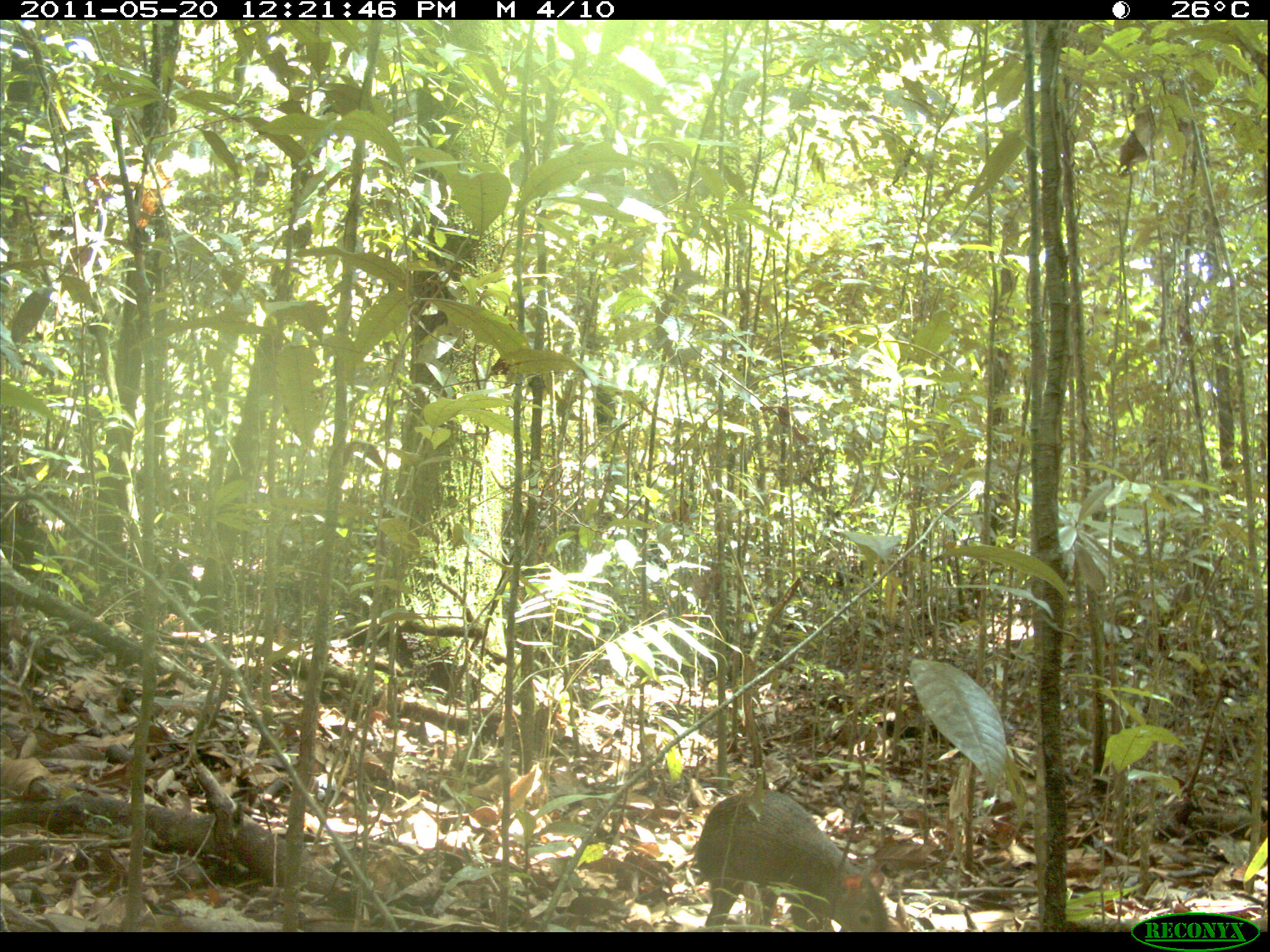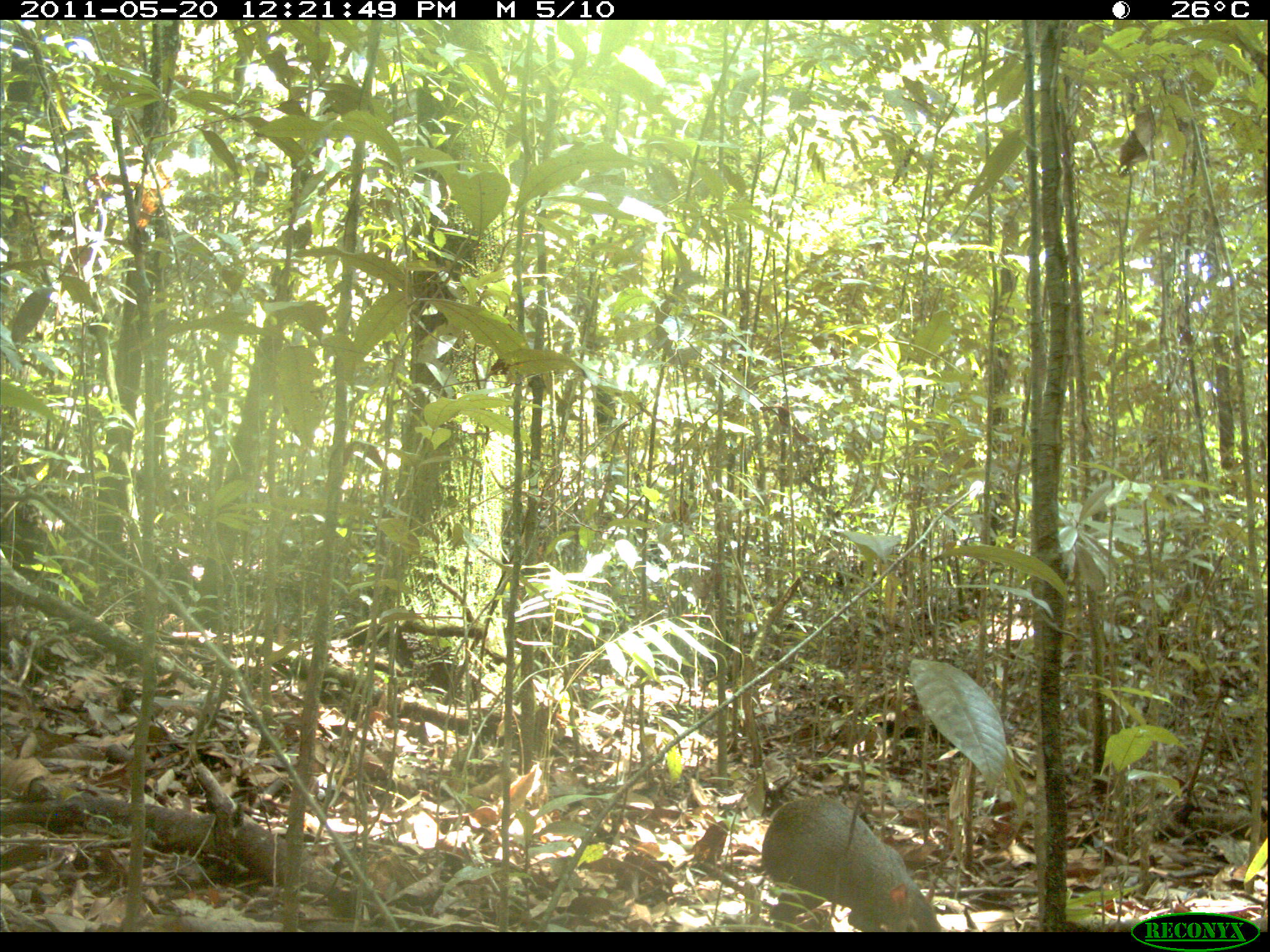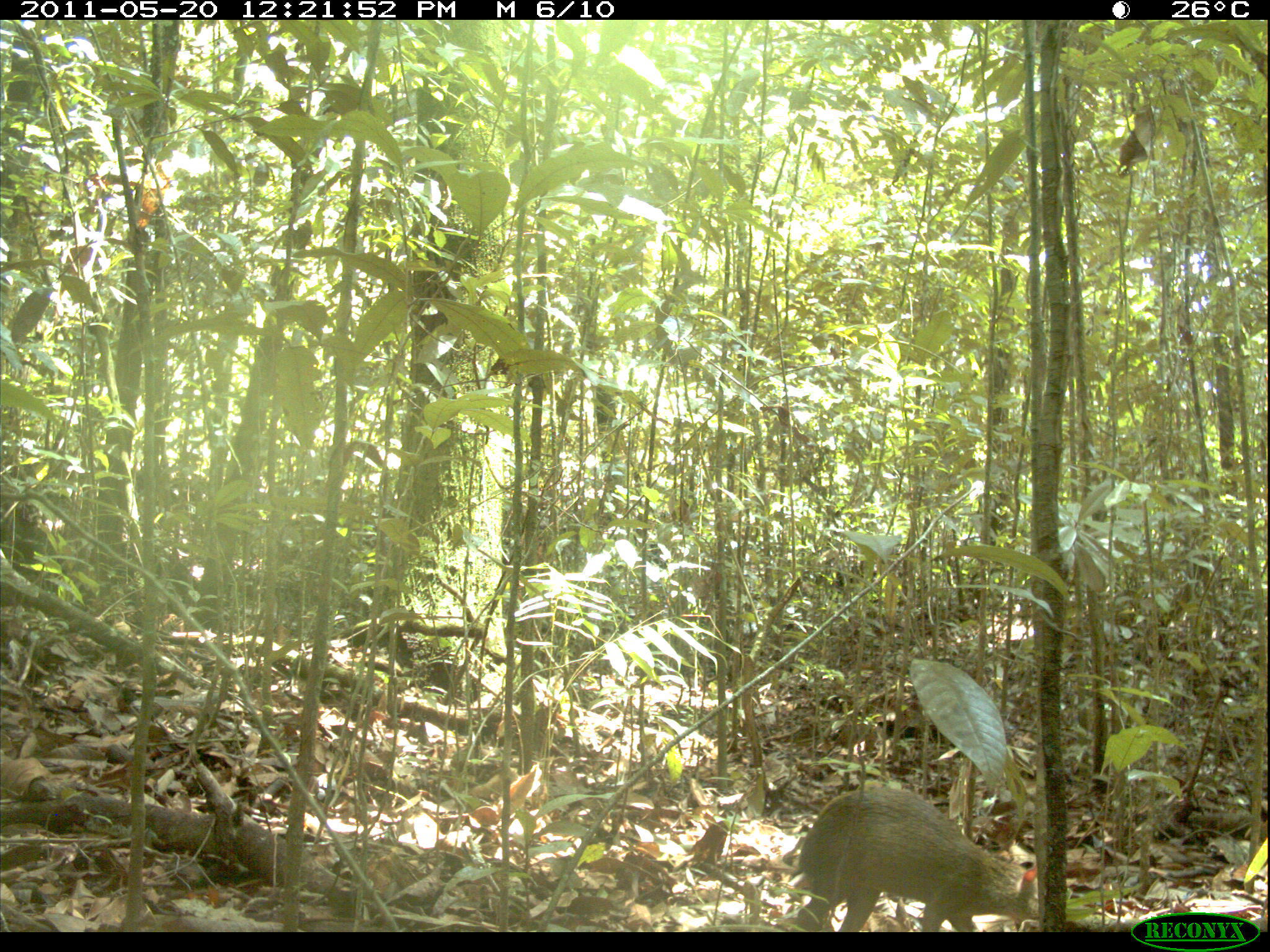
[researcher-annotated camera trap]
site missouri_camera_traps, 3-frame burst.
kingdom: Animalia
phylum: Chordata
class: Mammalia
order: Rodentia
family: Dasyproctidae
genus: Dasyprocta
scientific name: Dasyprocta coibae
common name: coiban agouti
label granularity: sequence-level